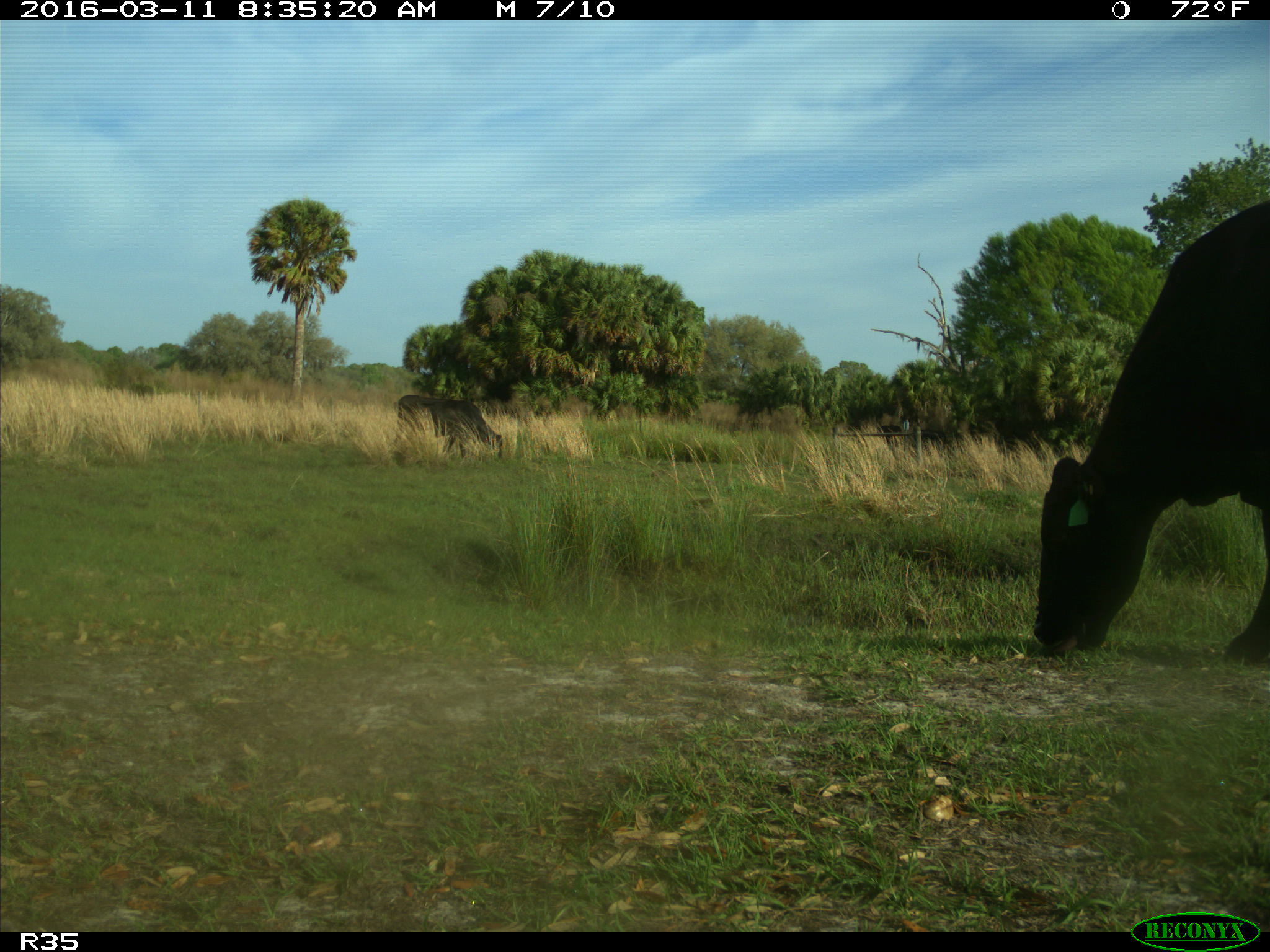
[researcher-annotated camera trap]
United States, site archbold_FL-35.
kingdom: Animalia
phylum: Chordata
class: Mammalia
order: Artiodactyla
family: Bovidae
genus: Bos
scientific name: Bos taurus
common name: domestic cow